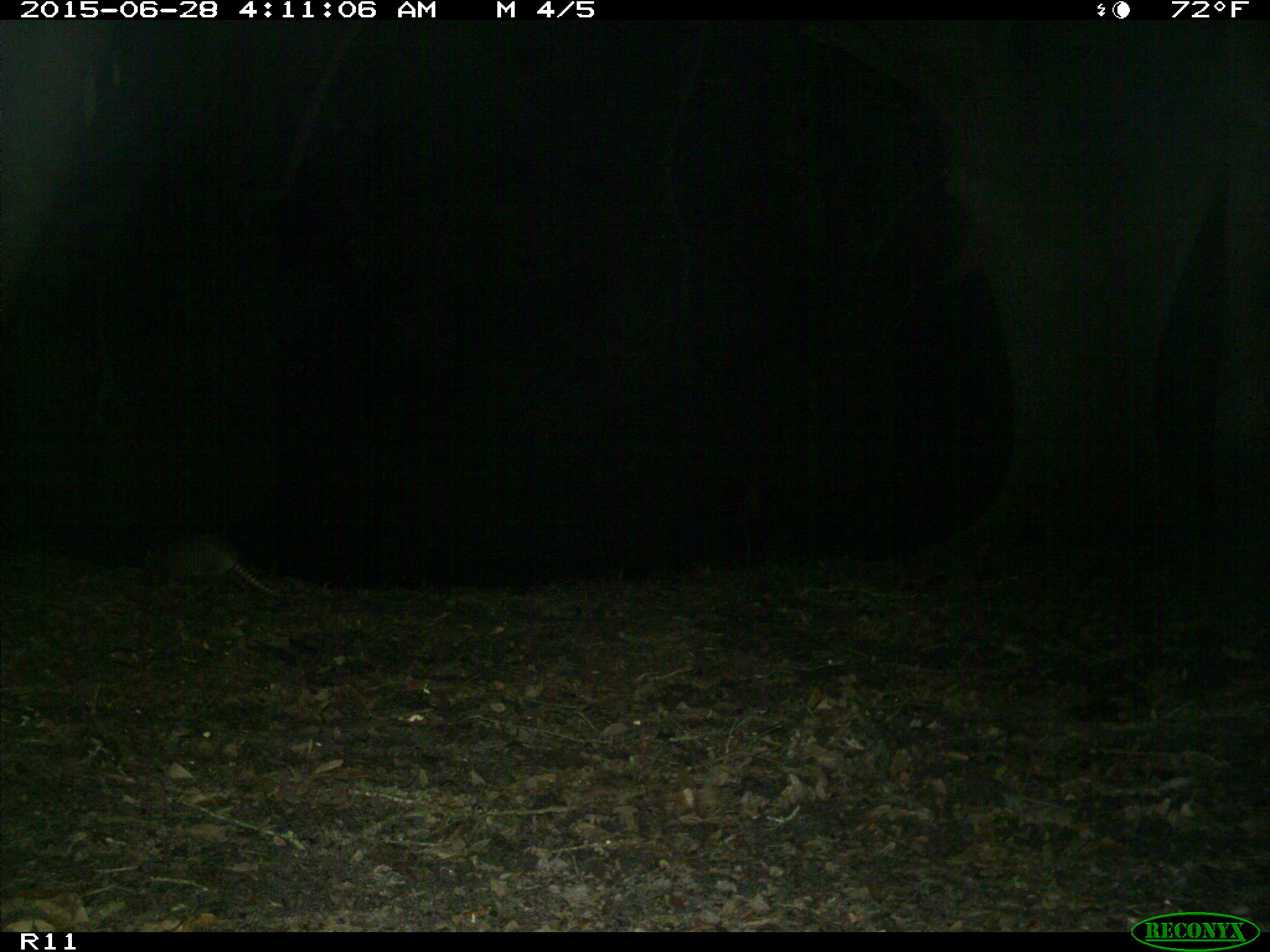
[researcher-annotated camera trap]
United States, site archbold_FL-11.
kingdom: Animalia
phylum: Chordata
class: Mammalia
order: Cingulata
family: Dasypodidae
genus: Dasypus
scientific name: Dasypus novemcinctus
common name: nine-banded armadillo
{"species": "Dasypus novemcinctus (nine-banded armadillo)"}